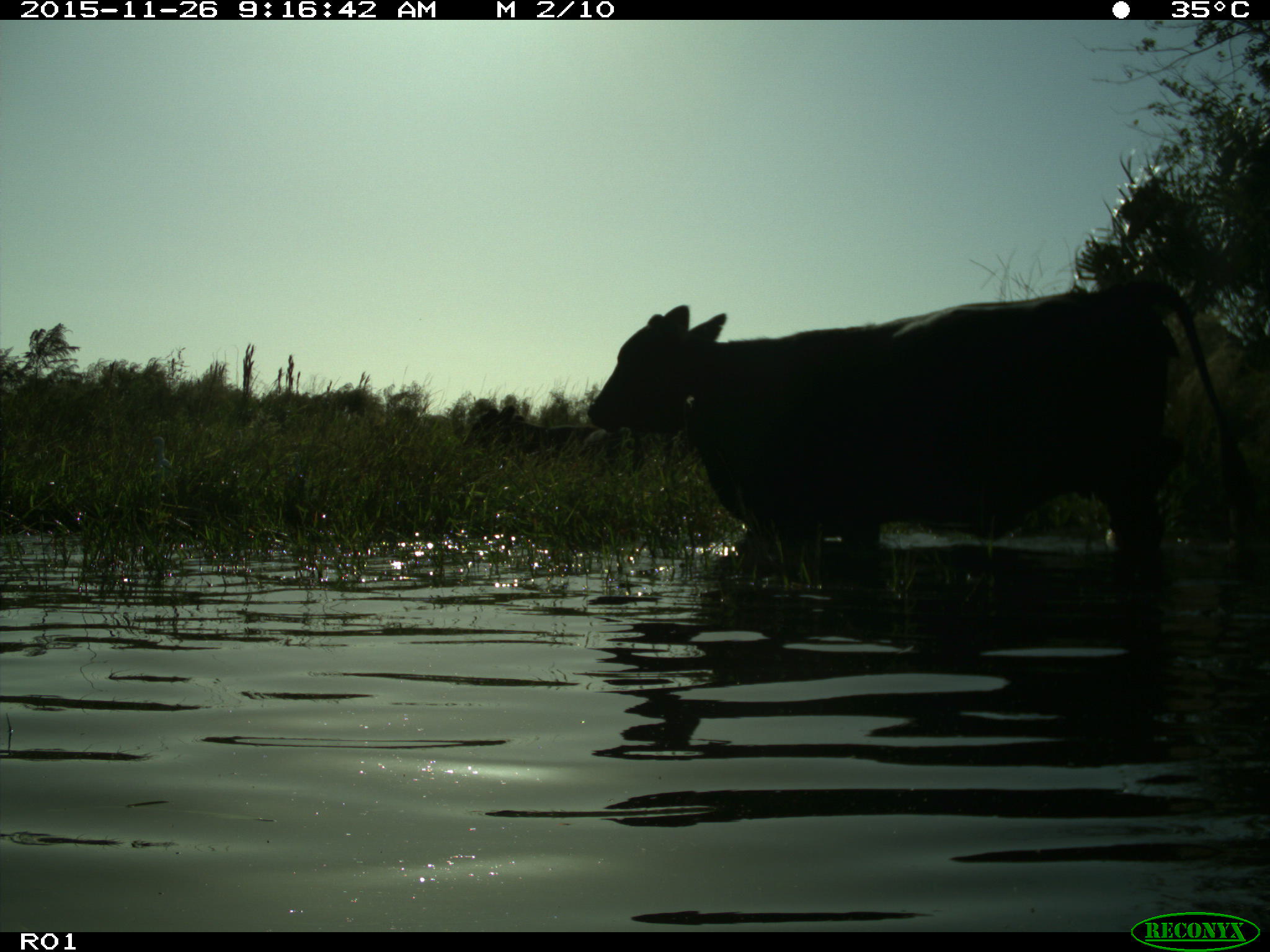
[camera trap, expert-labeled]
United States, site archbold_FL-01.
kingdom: Animalia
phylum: Chordata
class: Mammalia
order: Artiodactyla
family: Bovidae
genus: Bos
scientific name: Bos taurus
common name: domestic cow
Bos taurus (domestic cow).